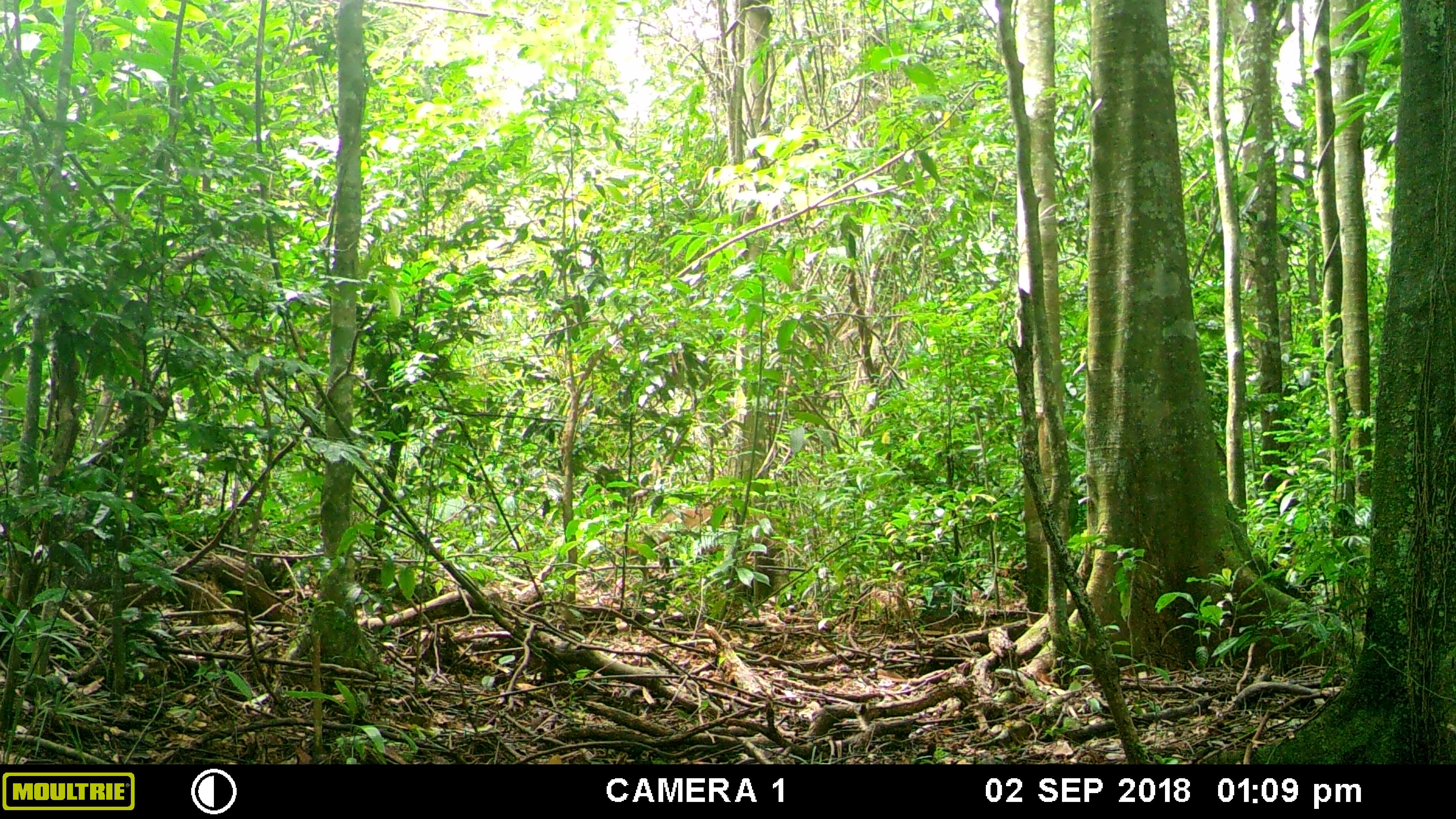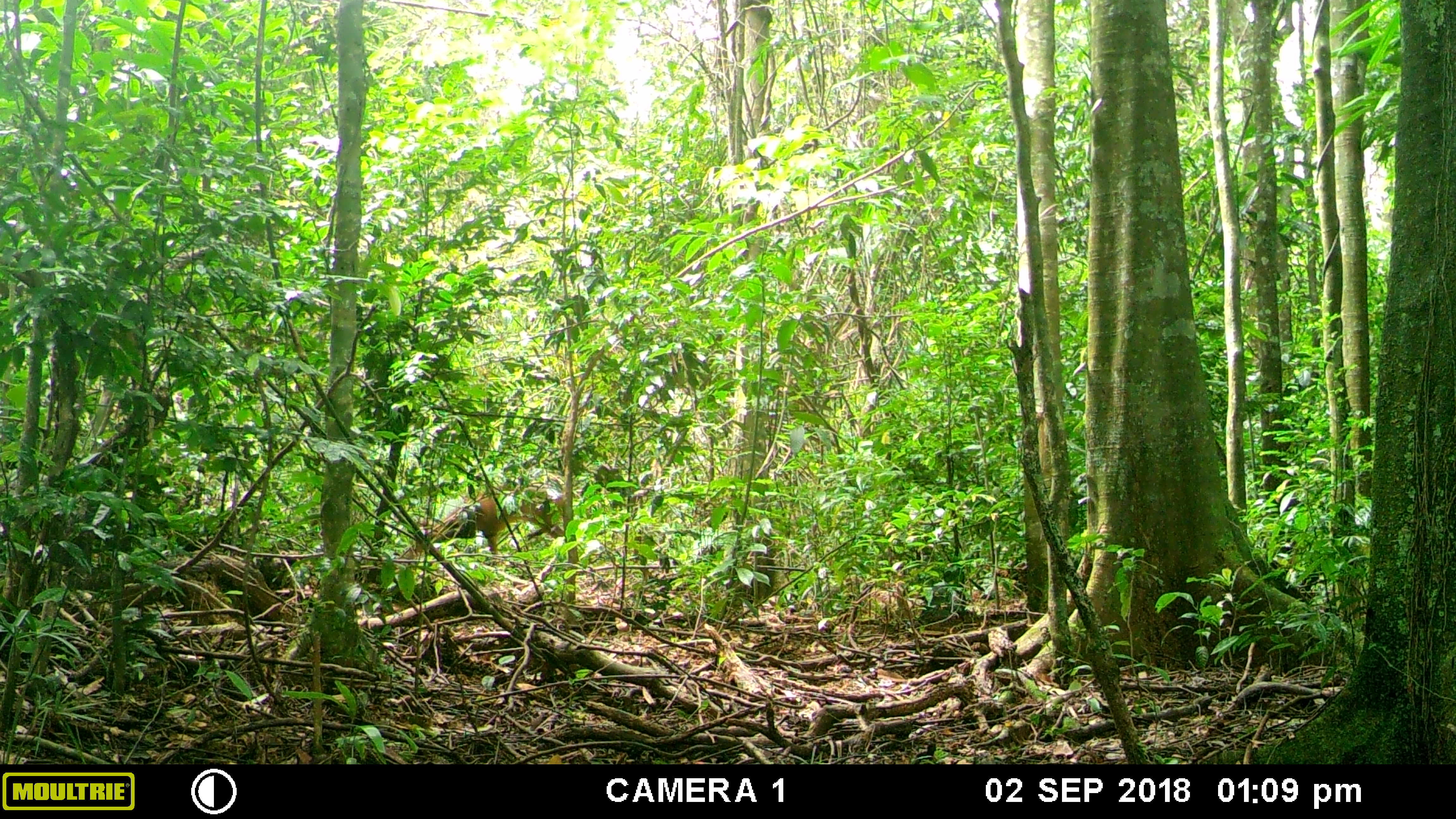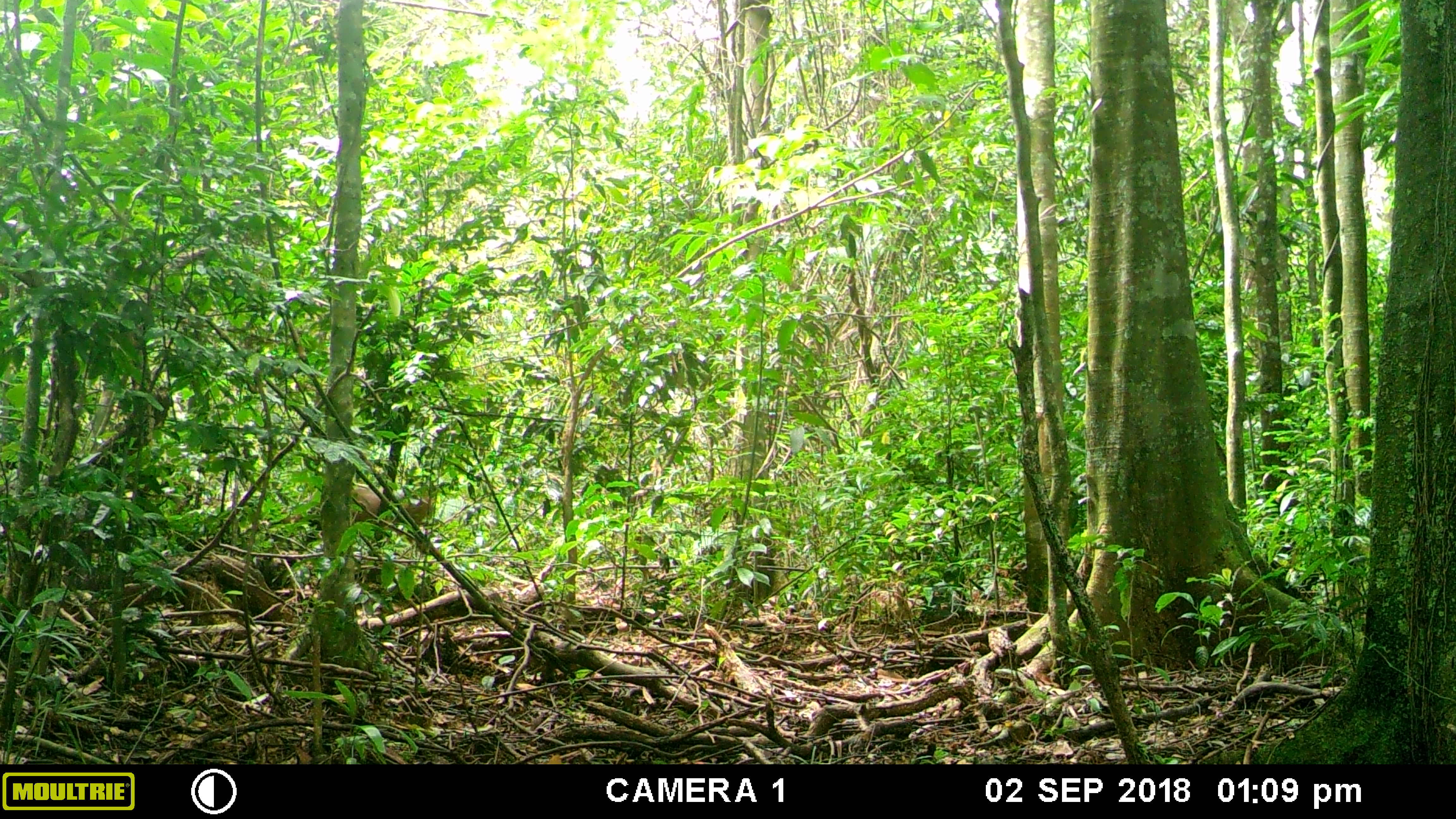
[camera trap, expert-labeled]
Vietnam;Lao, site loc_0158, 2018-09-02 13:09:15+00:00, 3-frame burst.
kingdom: Animalia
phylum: Chordata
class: Mammalia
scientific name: Laurasiatheria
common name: ungulate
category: unidentified ungulates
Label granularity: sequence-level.